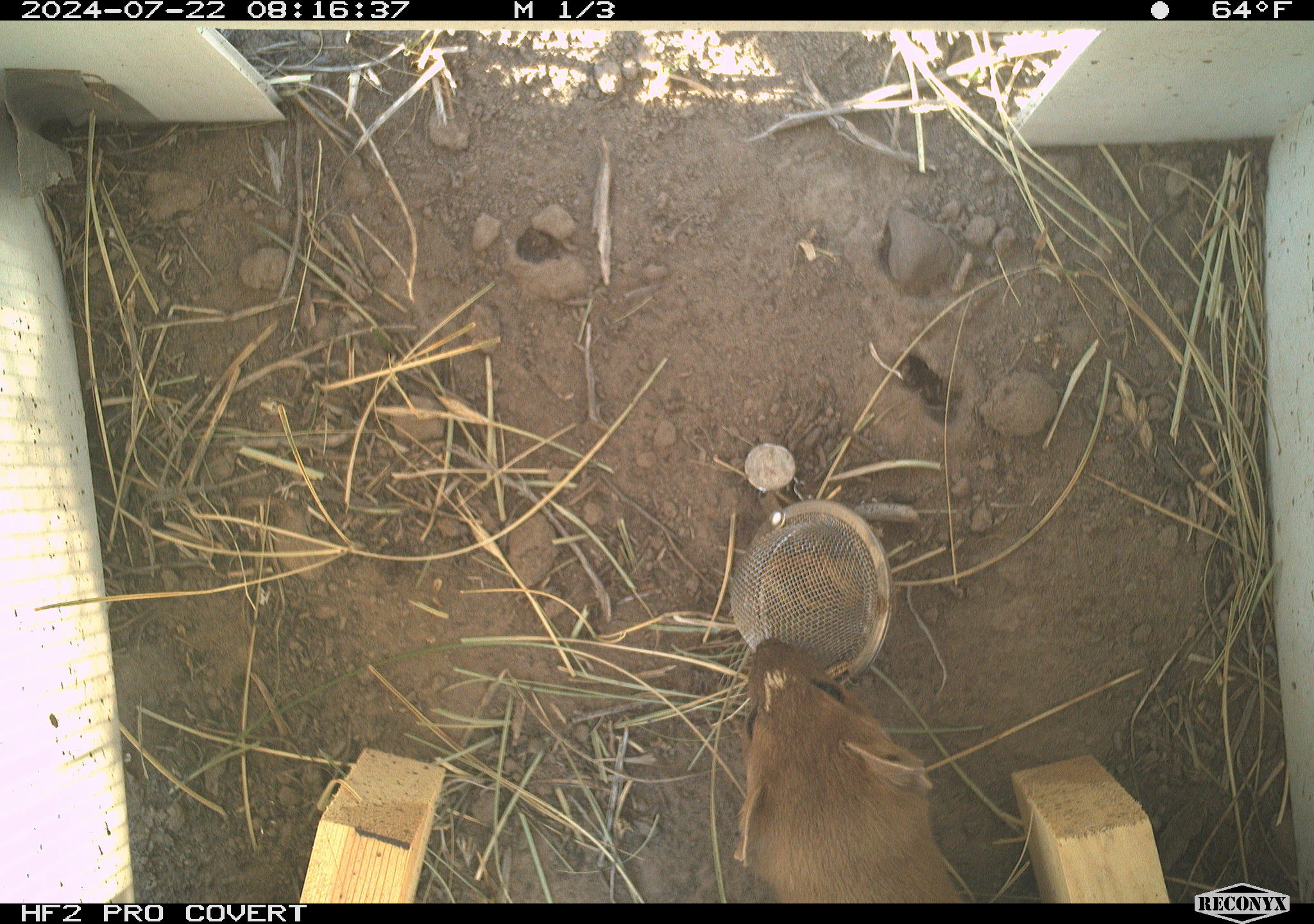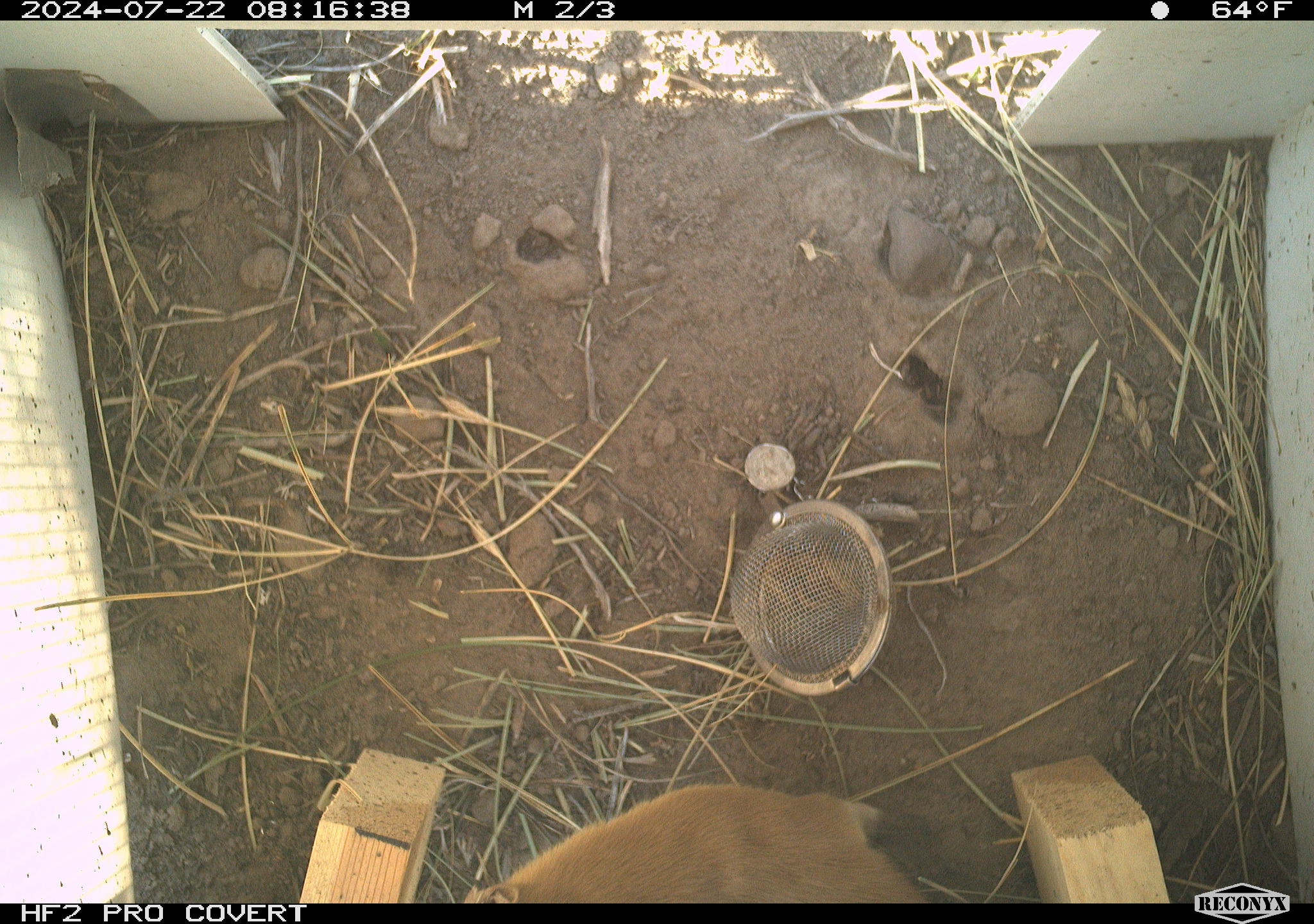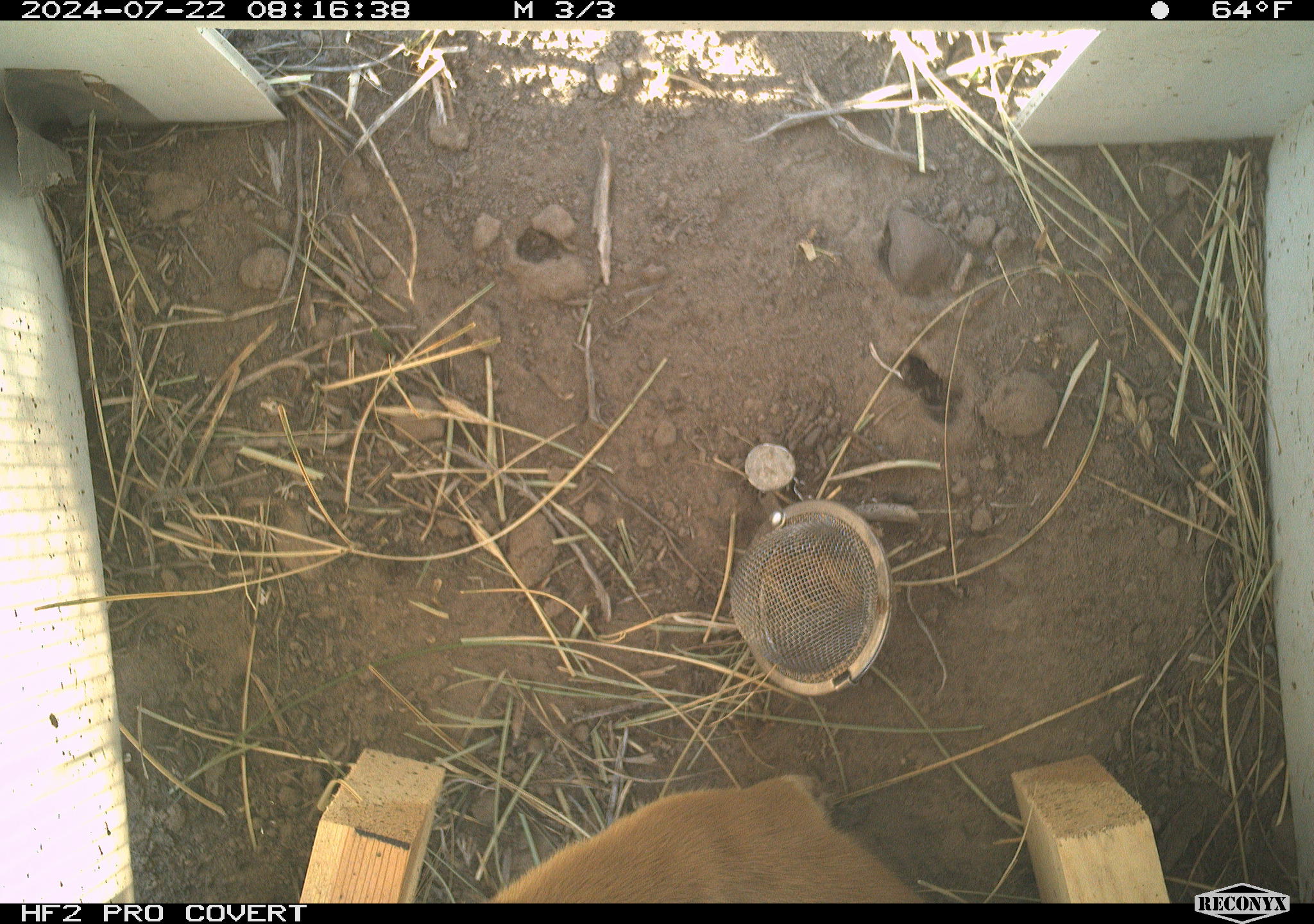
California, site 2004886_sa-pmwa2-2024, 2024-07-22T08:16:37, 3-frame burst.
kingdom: Animalia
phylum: Chordata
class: Mammalia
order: Carnivora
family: Mustelidae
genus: Neogale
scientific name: Neogale frenata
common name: long-tailed weasel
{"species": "long-tailed weasel (Neogale frenata)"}